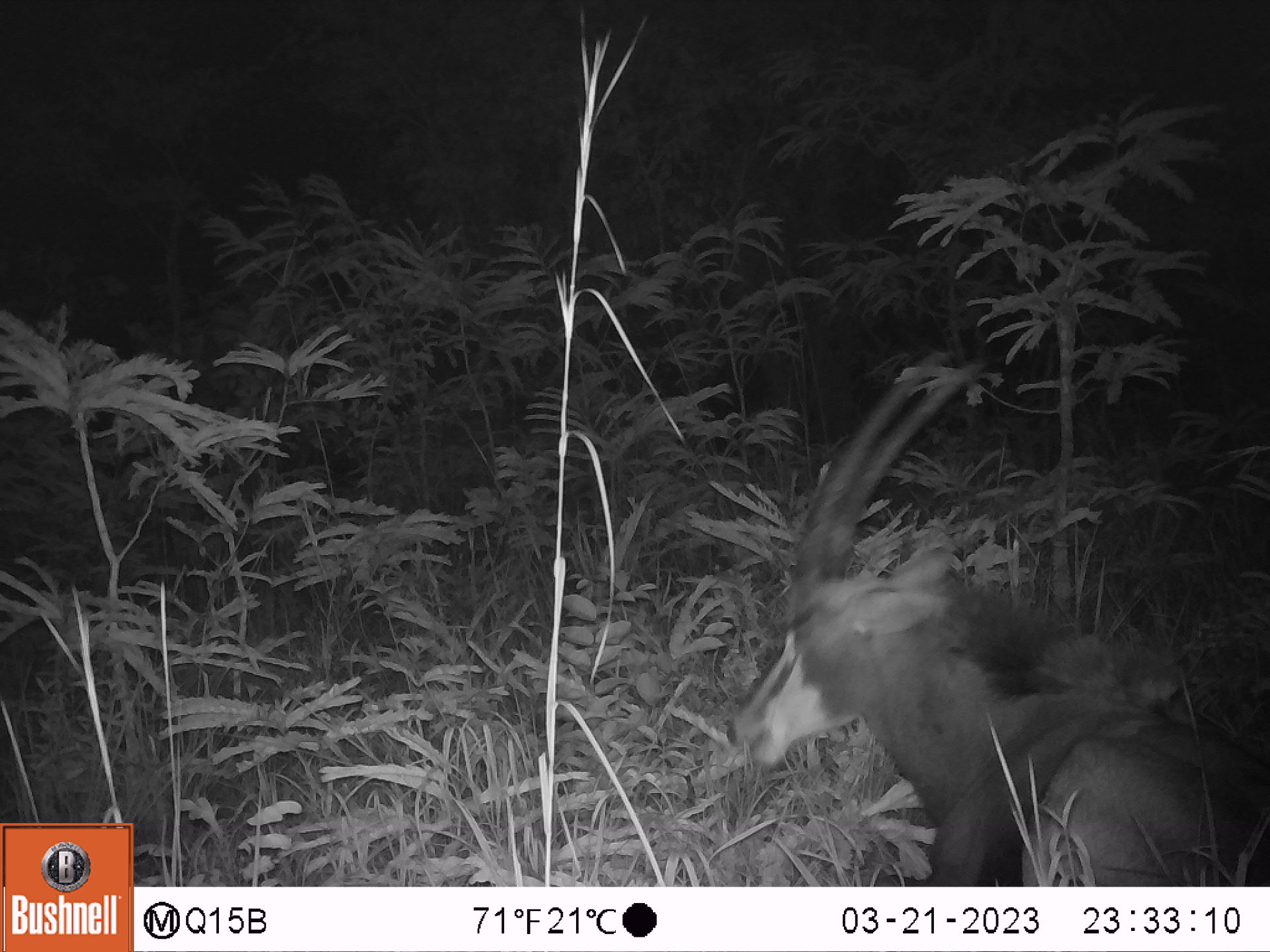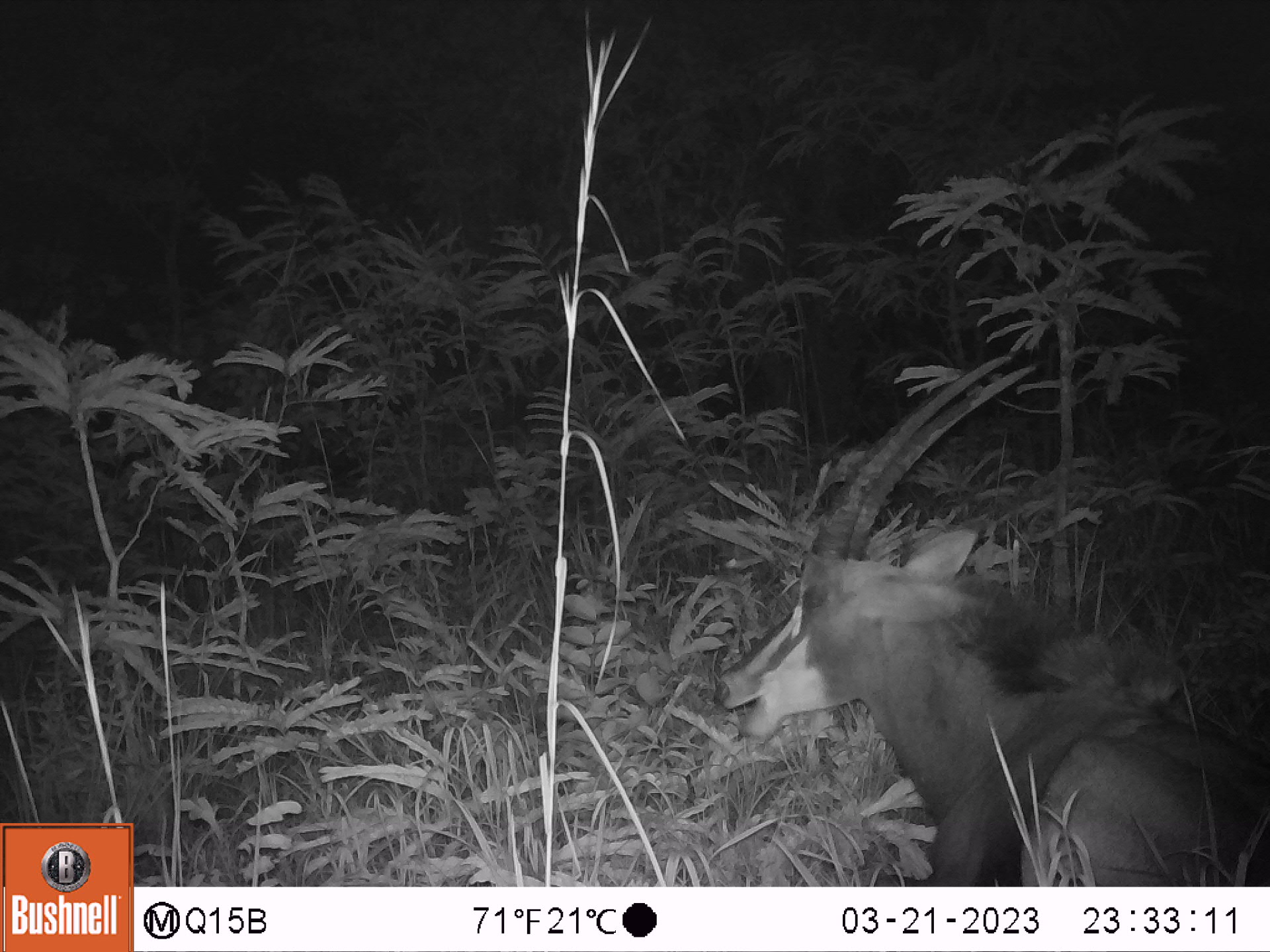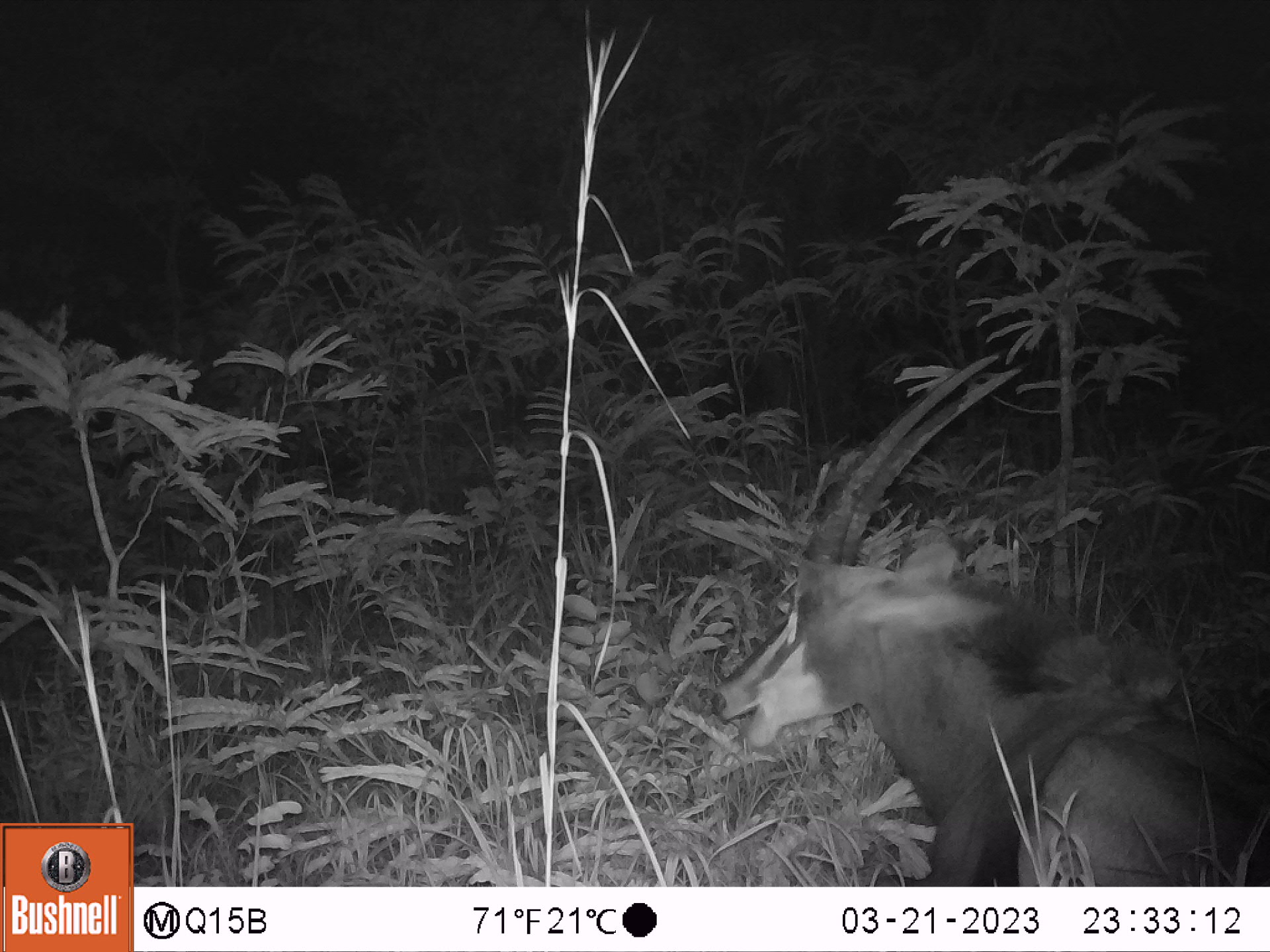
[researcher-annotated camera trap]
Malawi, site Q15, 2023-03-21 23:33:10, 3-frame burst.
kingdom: Animalia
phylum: Chordata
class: Mammalia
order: Artiodactyla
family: Bovidae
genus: Hippotragus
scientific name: Hippotragus niger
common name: sable antelope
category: sable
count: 1